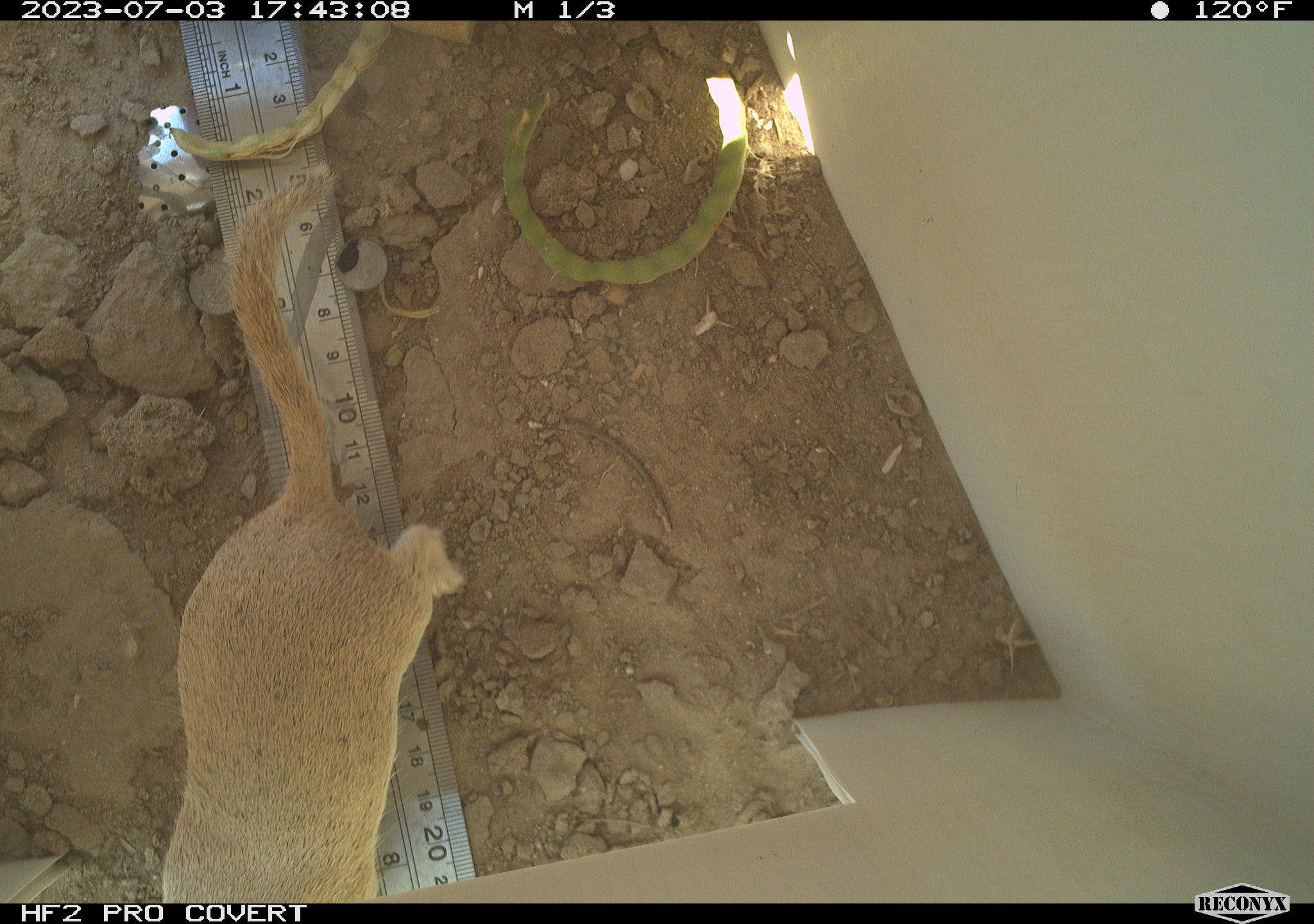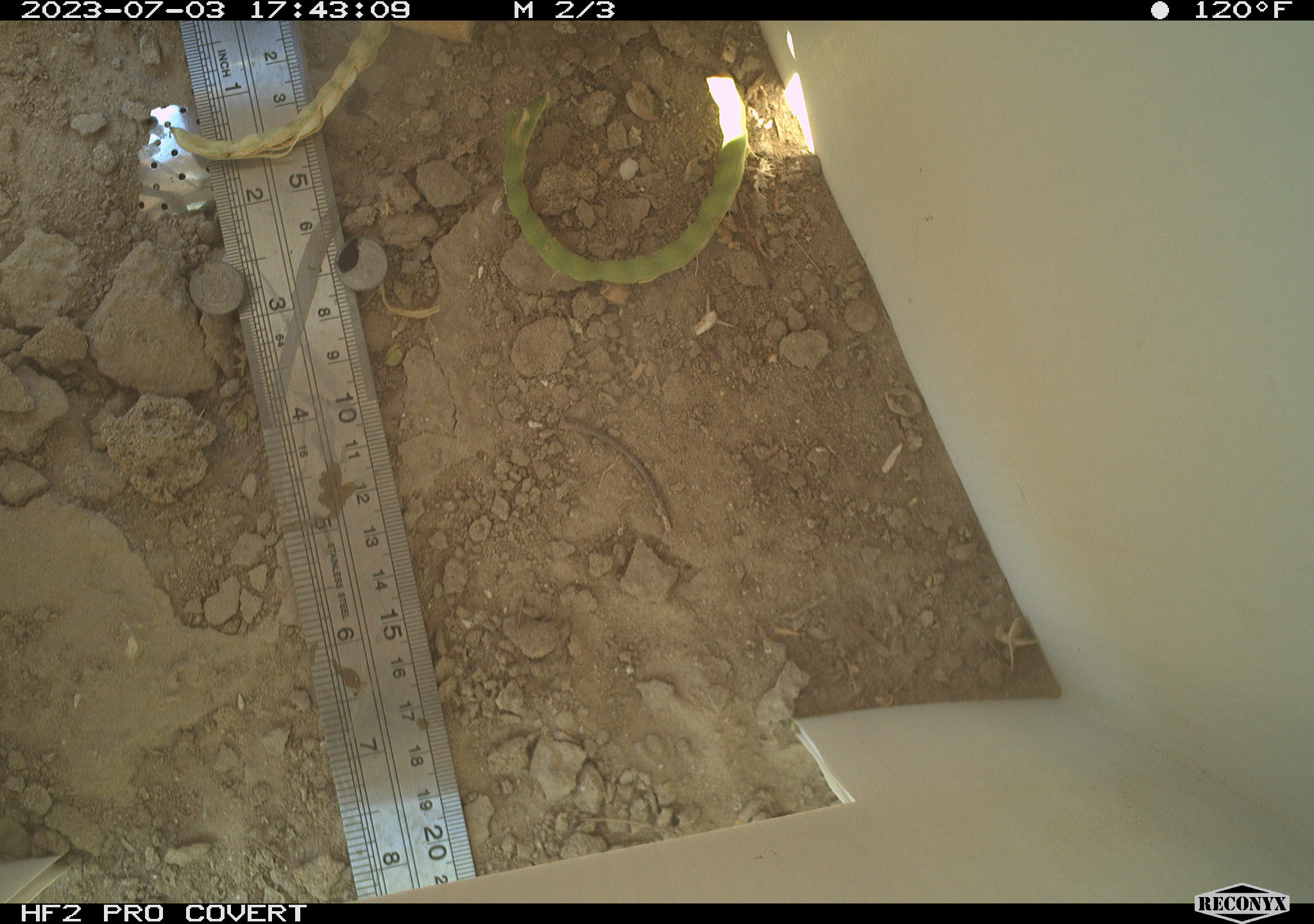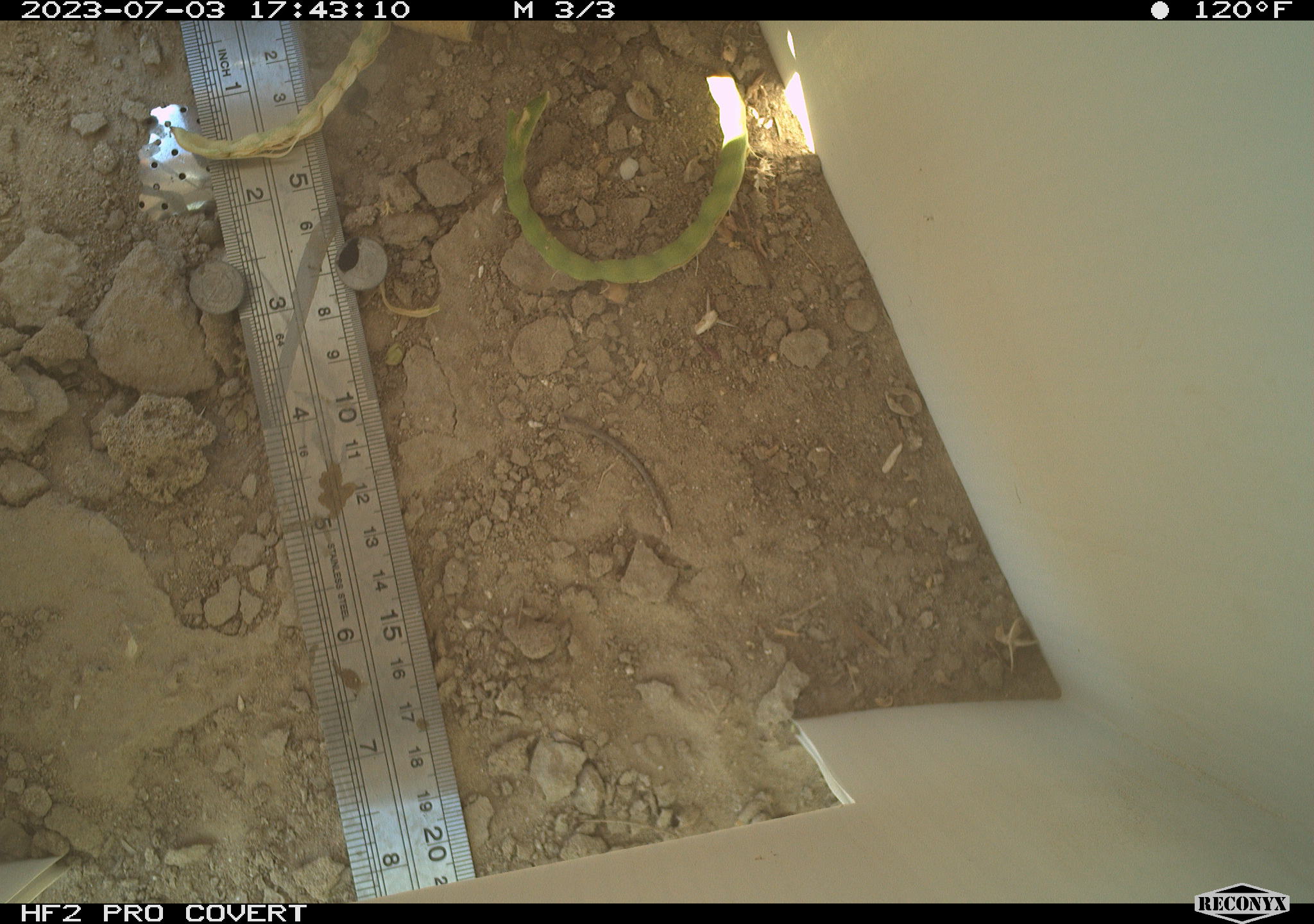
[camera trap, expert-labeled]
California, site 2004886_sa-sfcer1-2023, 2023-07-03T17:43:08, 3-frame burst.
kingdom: Animalia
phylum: Chordata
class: Mammalia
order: Rodentia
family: Sciuridae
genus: Xerospermophilus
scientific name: Xerospermophilus tereticaudus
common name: round-tailed ground squirrel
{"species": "round-tailed ground squirrel (Xerospermophilus tereticaudus)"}